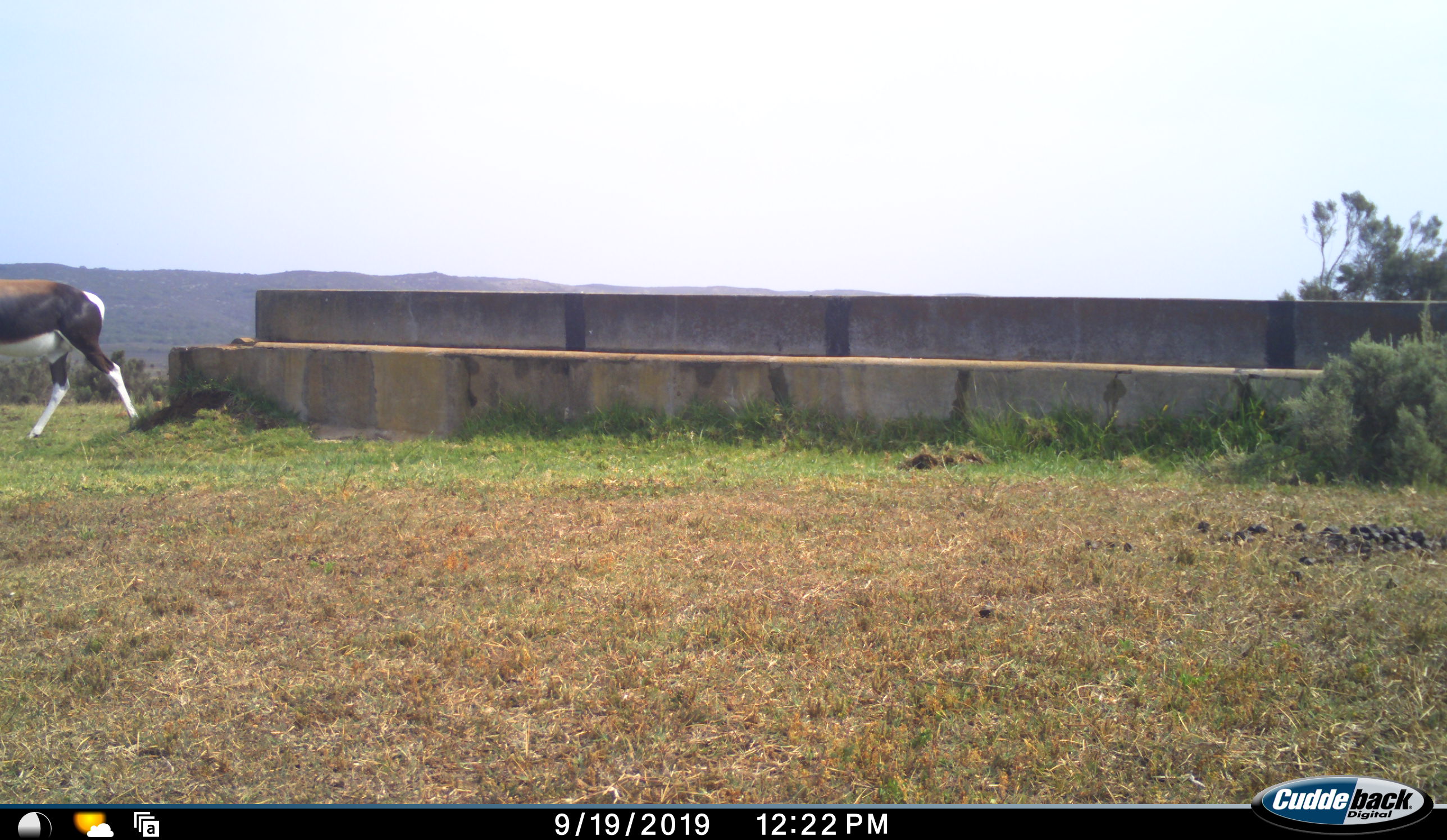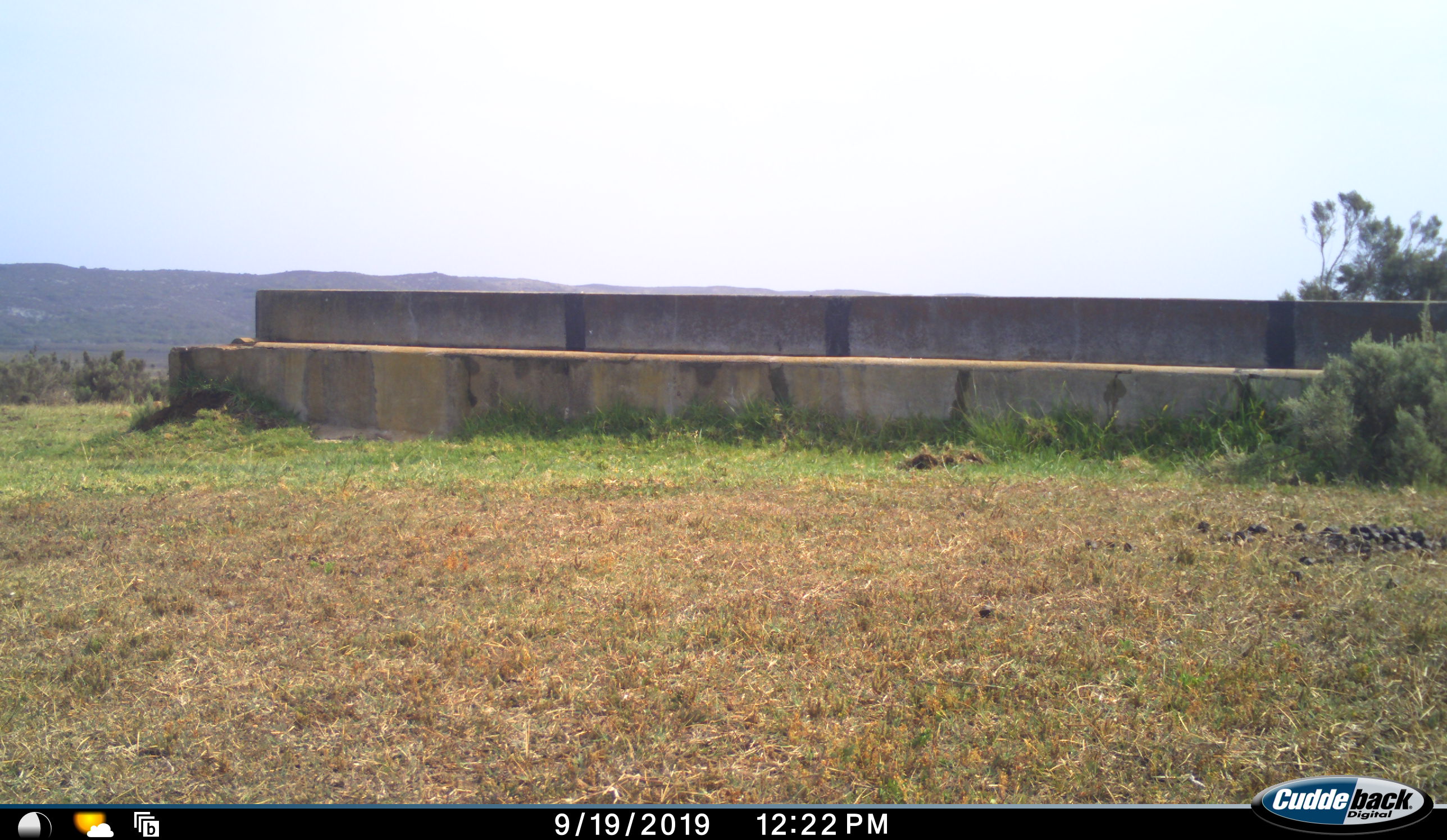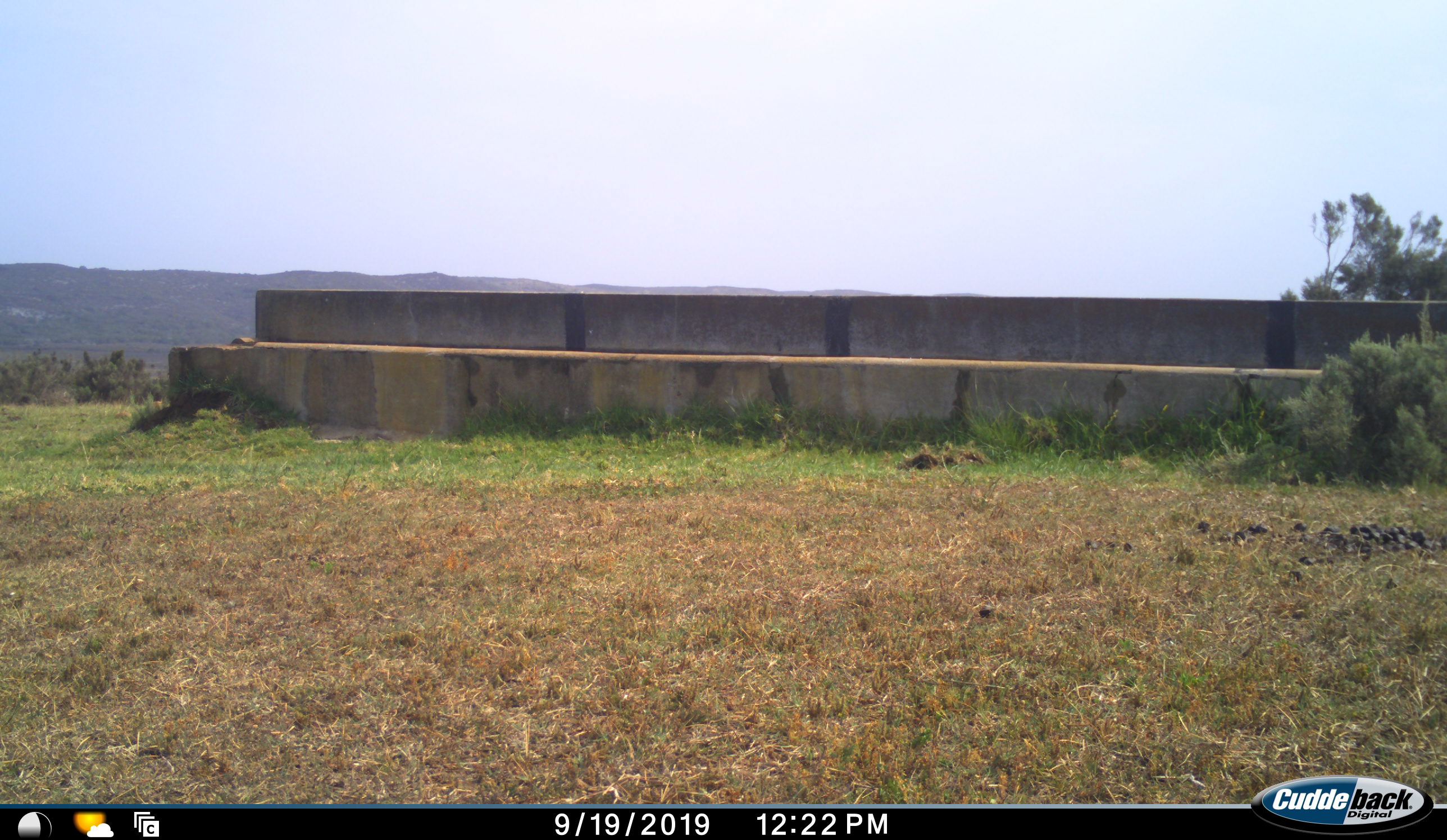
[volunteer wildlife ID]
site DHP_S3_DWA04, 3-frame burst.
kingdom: Animalia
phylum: Chordata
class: Mammalia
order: Artiodactyla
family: Bovidae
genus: Damaliscus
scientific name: Damaliscus pygargus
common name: bontebok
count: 1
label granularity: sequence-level